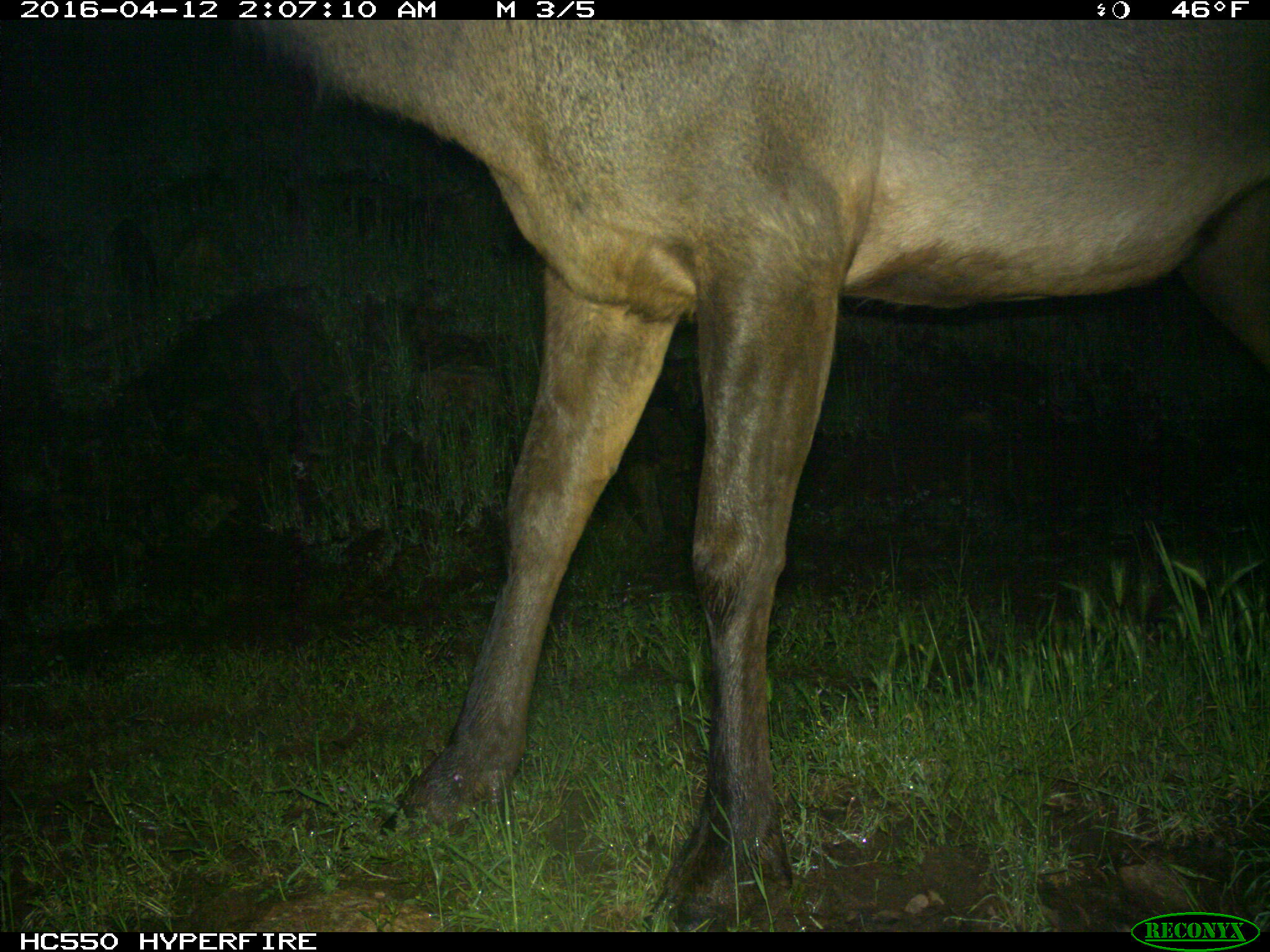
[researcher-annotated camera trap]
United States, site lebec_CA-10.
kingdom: Animalia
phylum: Chordata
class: Mammalia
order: Artiodactyla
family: Cervidae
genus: Cervus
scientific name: Cervus canadensis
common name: elk